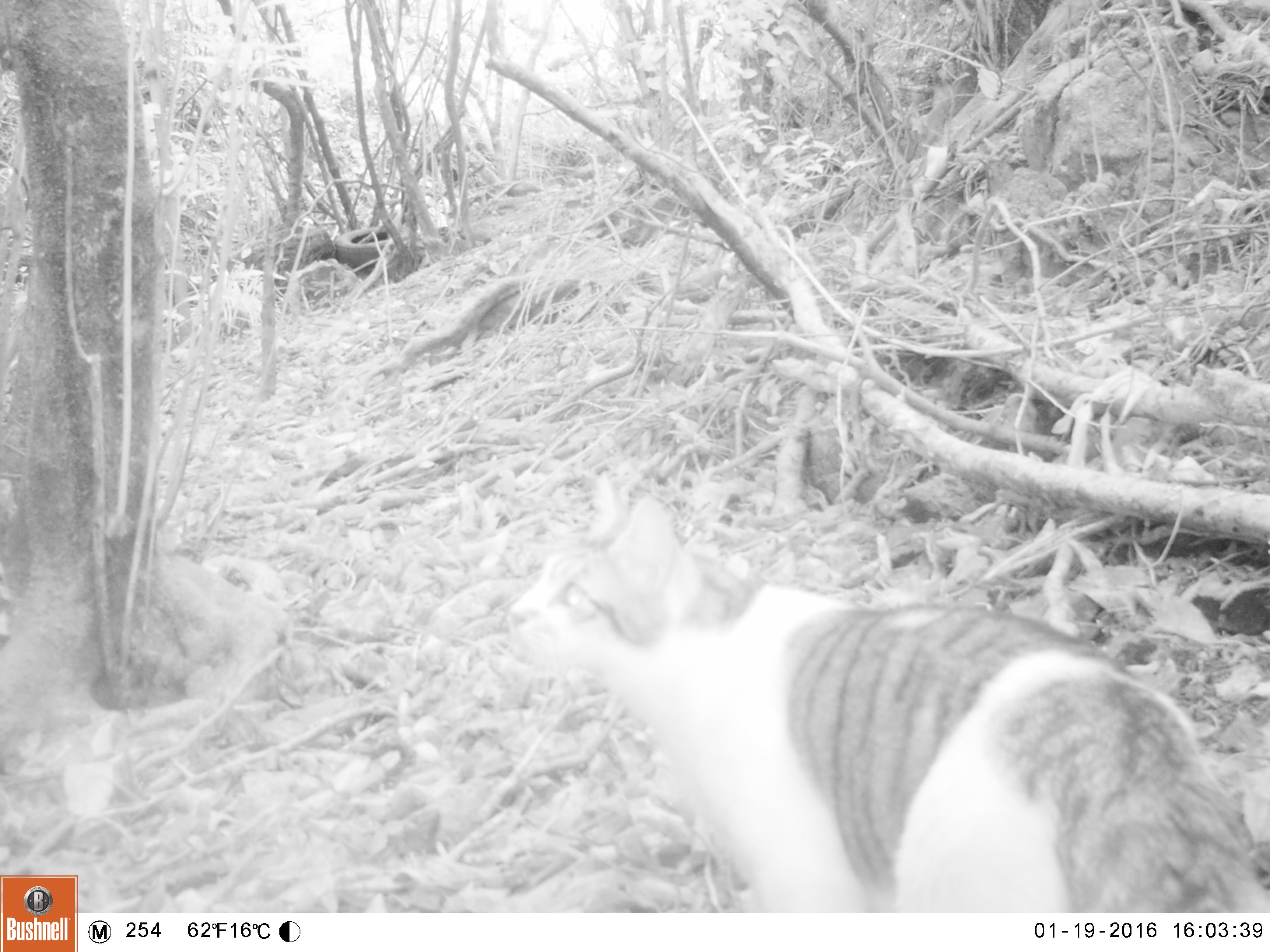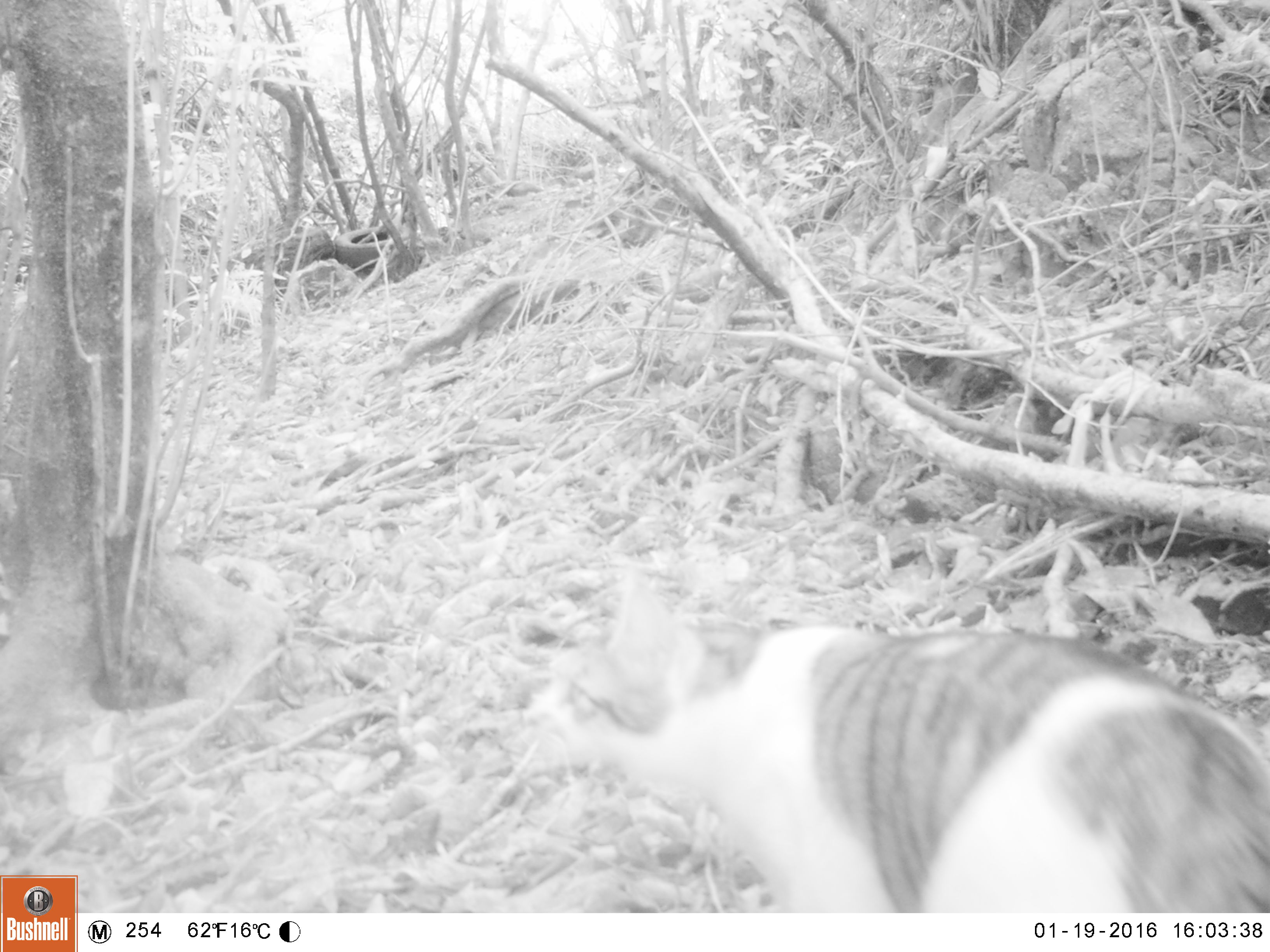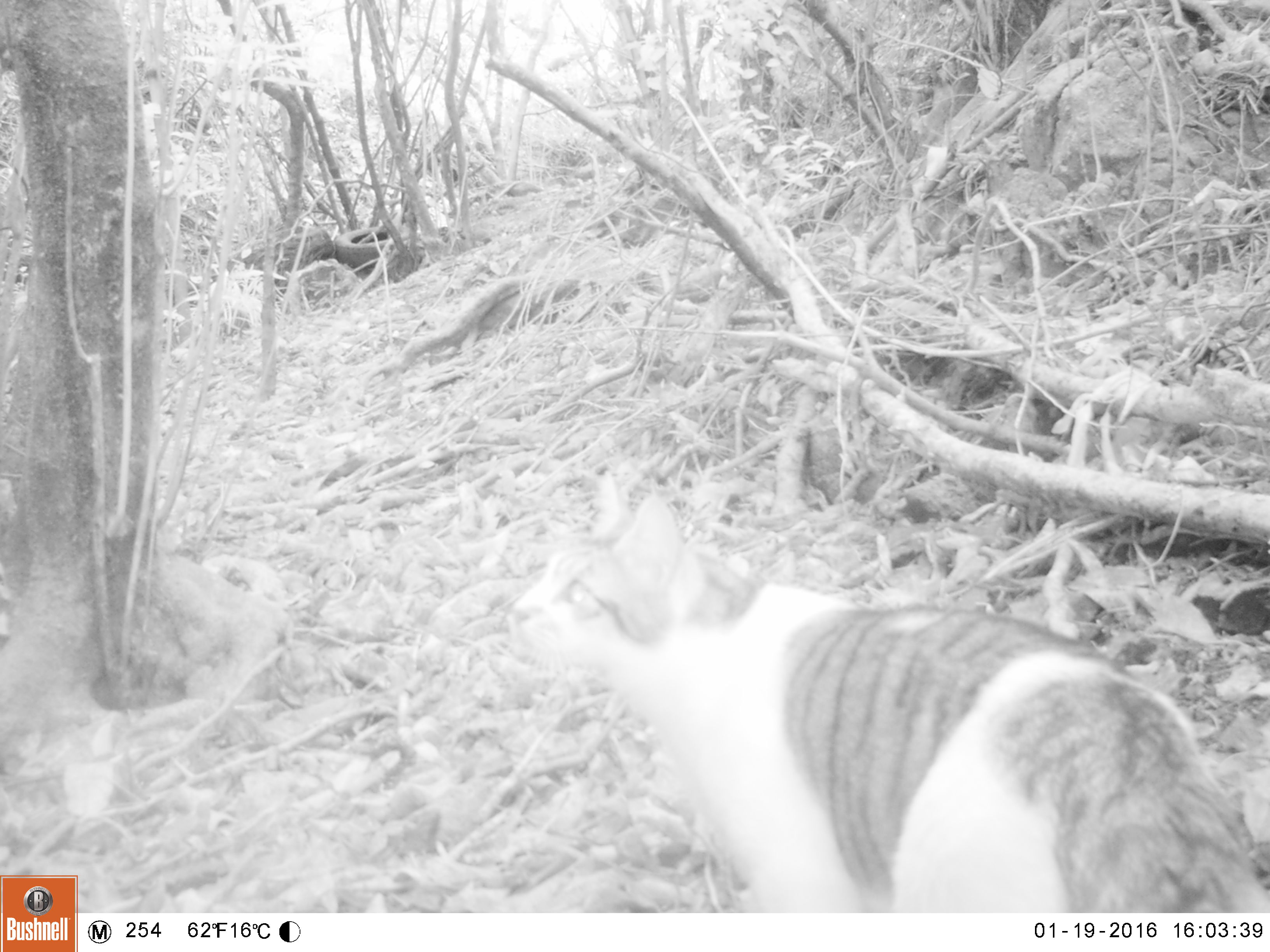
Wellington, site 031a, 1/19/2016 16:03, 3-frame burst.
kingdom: Animalia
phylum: Chordata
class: Mammalia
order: Carnivora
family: Felidae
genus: Felis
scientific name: Felis catus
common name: cat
Cat (Felis catus).